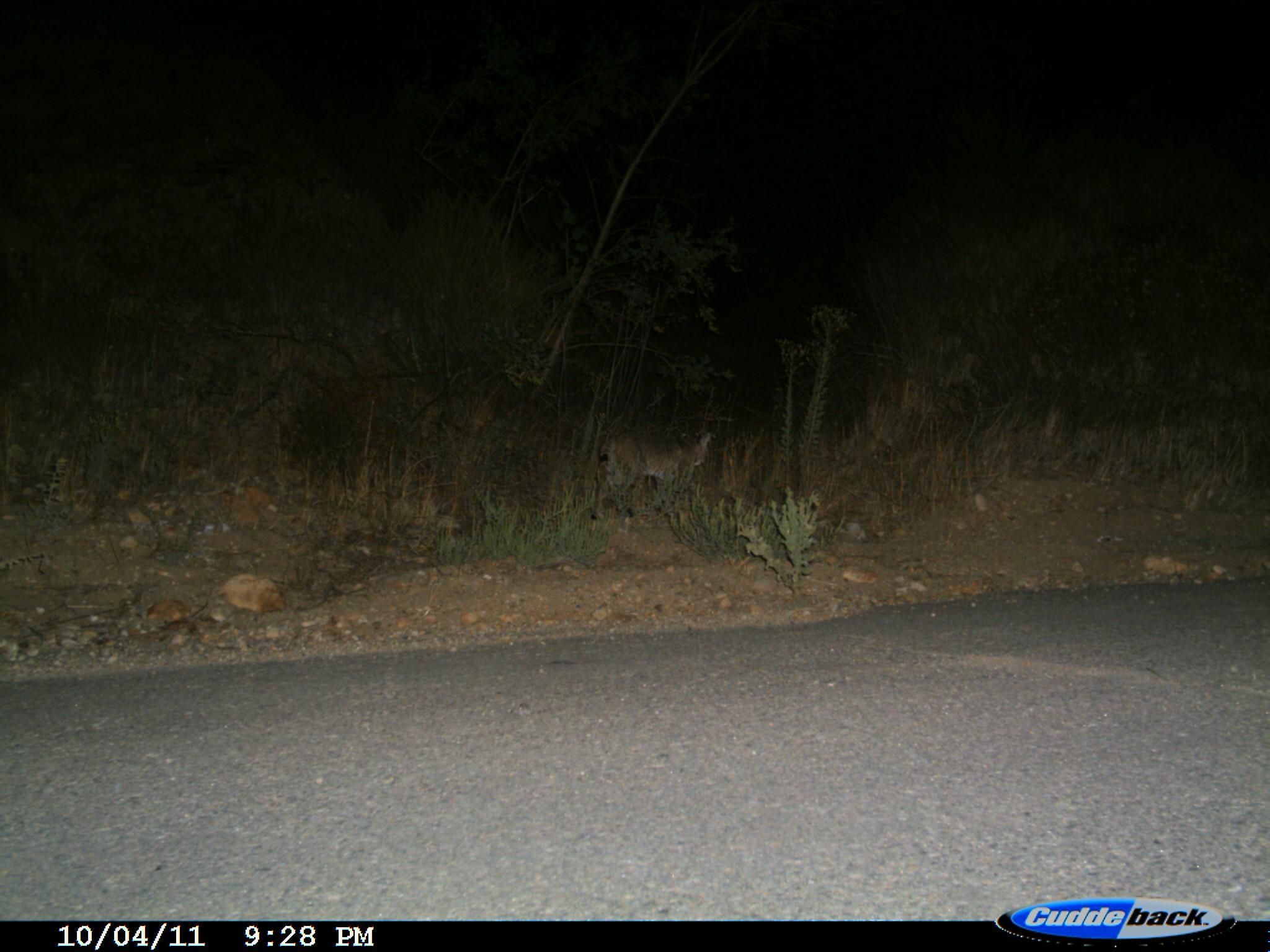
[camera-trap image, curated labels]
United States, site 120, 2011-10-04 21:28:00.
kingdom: Animalia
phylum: Chordata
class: Mammalia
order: Carnivora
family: Felidae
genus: Lynx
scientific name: Lynx rufus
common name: bobcat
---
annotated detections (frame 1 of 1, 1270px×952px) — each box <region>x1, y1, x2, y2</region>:
bobcat: <region>587, 414, 730, 529</region>